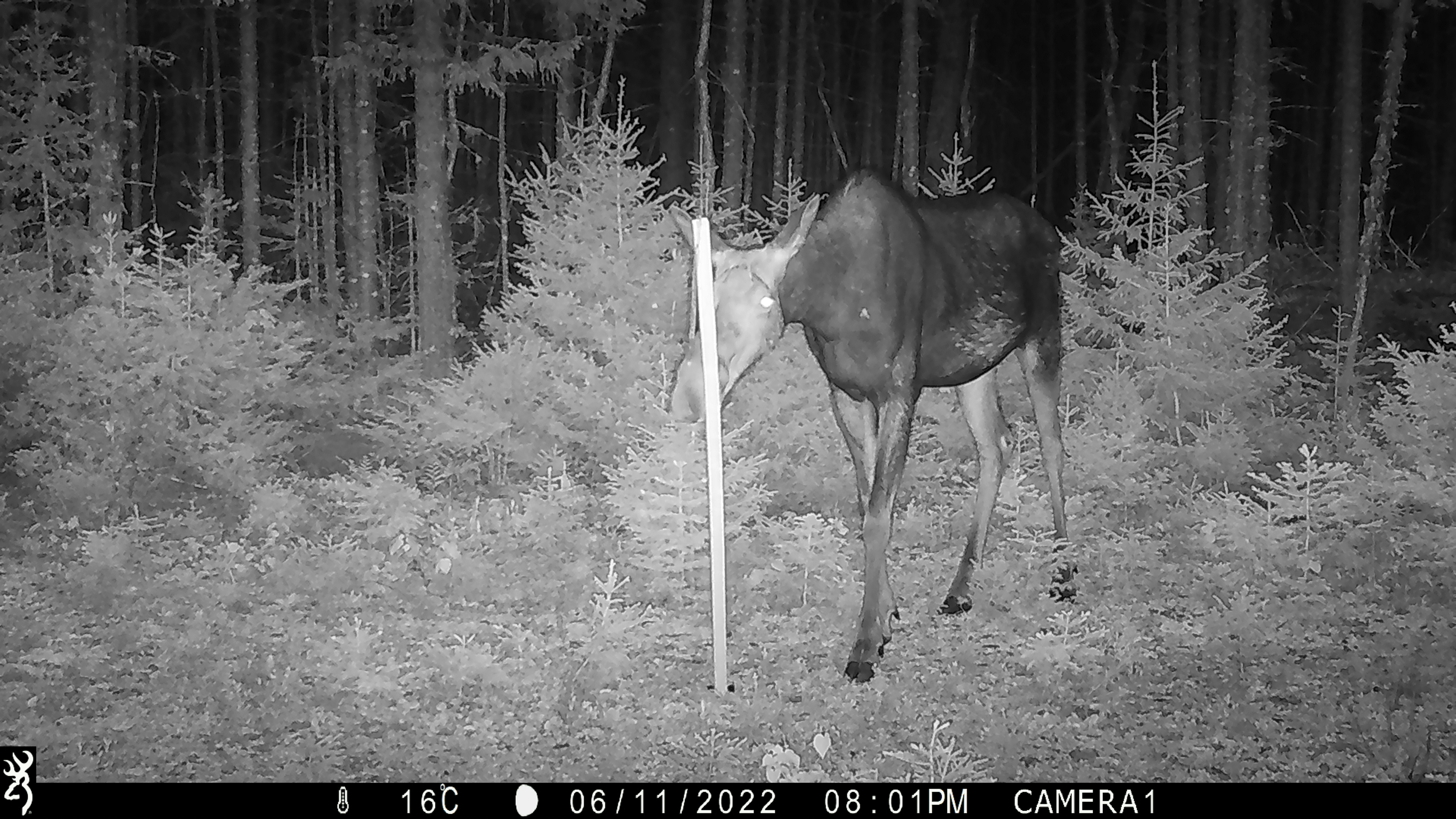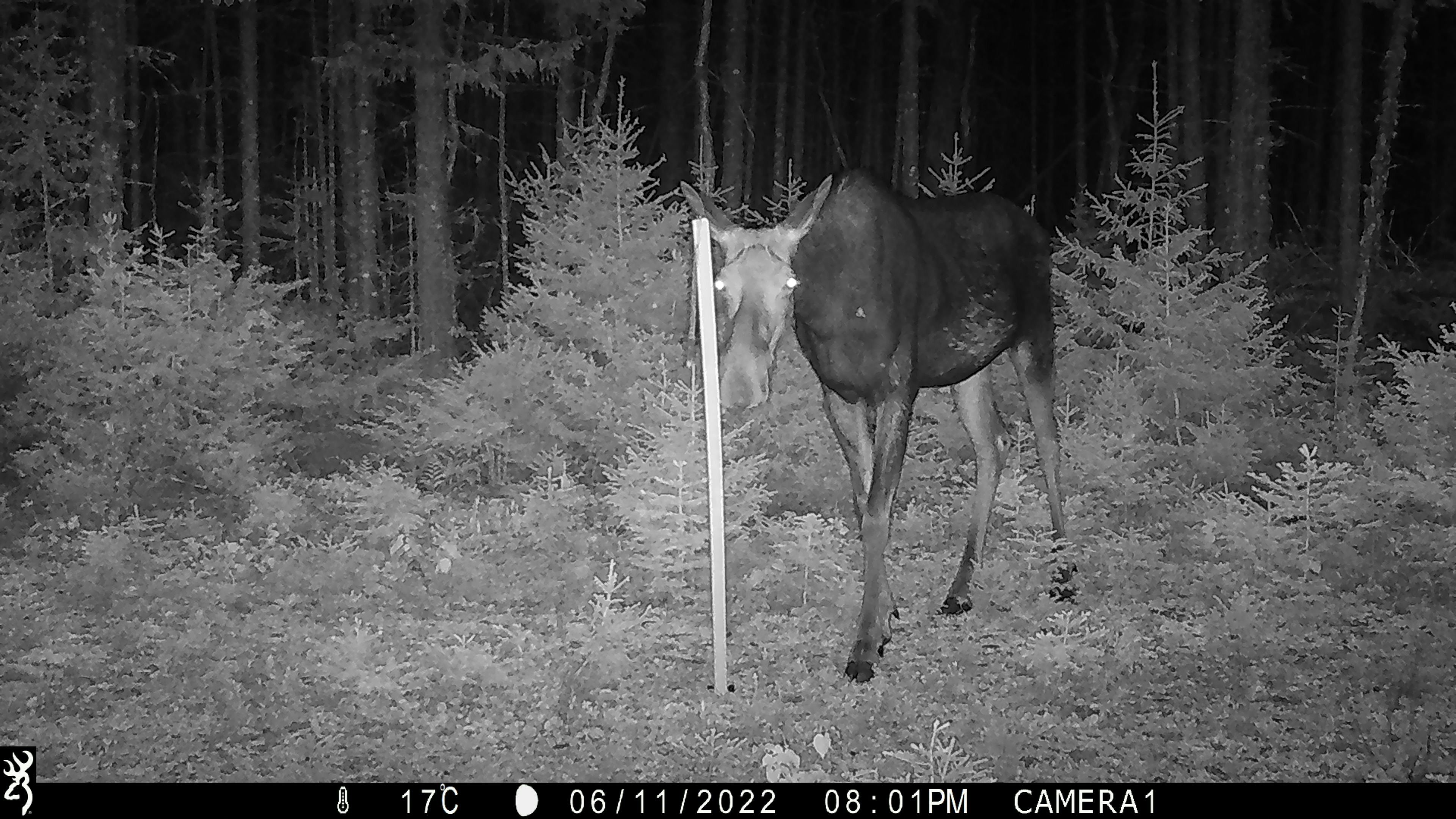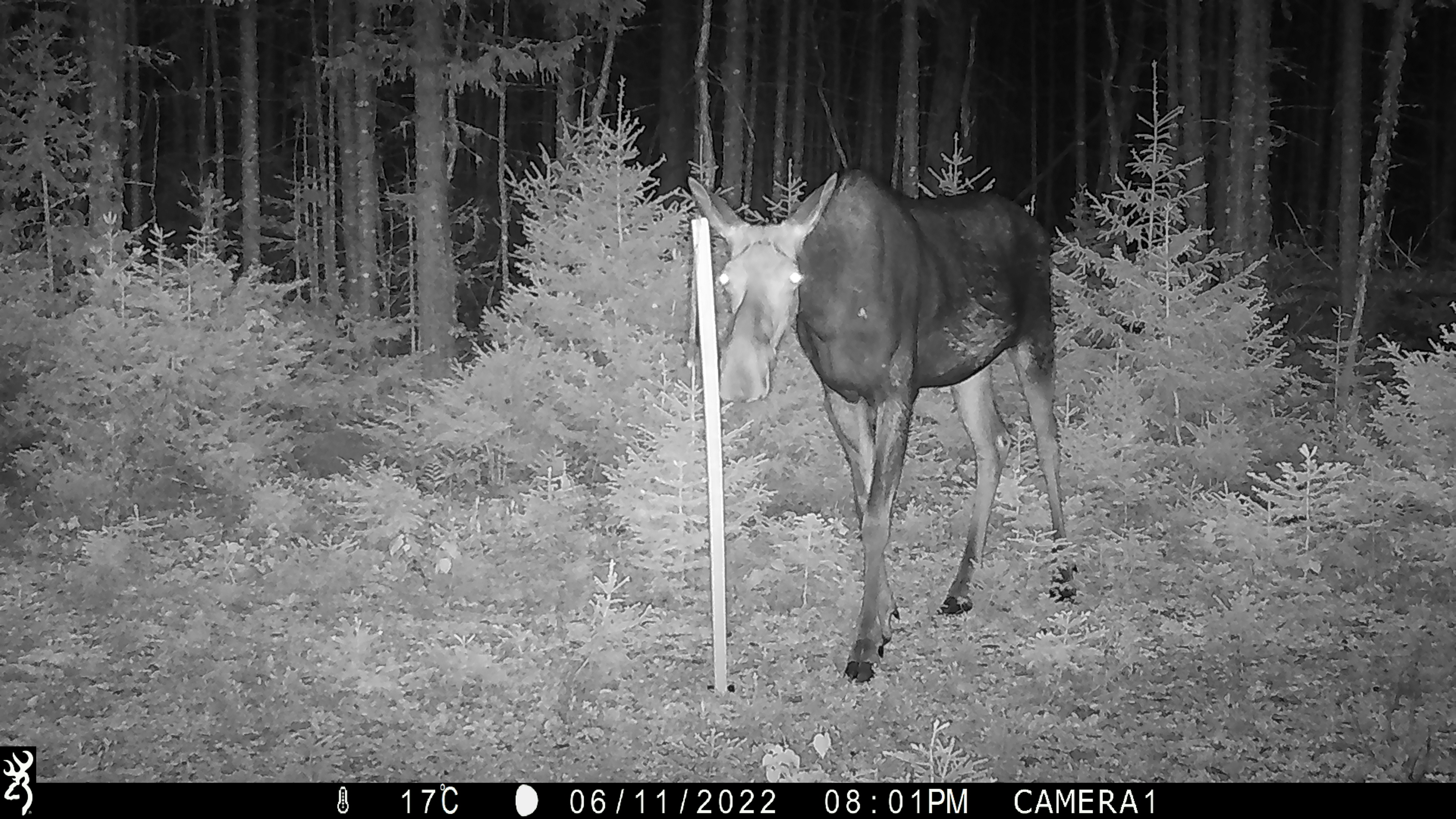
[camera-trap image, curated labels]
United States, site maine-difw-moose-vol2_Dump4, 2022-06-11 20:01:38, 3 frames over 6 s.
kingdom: Animalia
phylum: Chordata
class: Mammalia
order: Artiodactyla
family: Cervidae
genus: Alces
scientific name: Alces alces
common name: moose